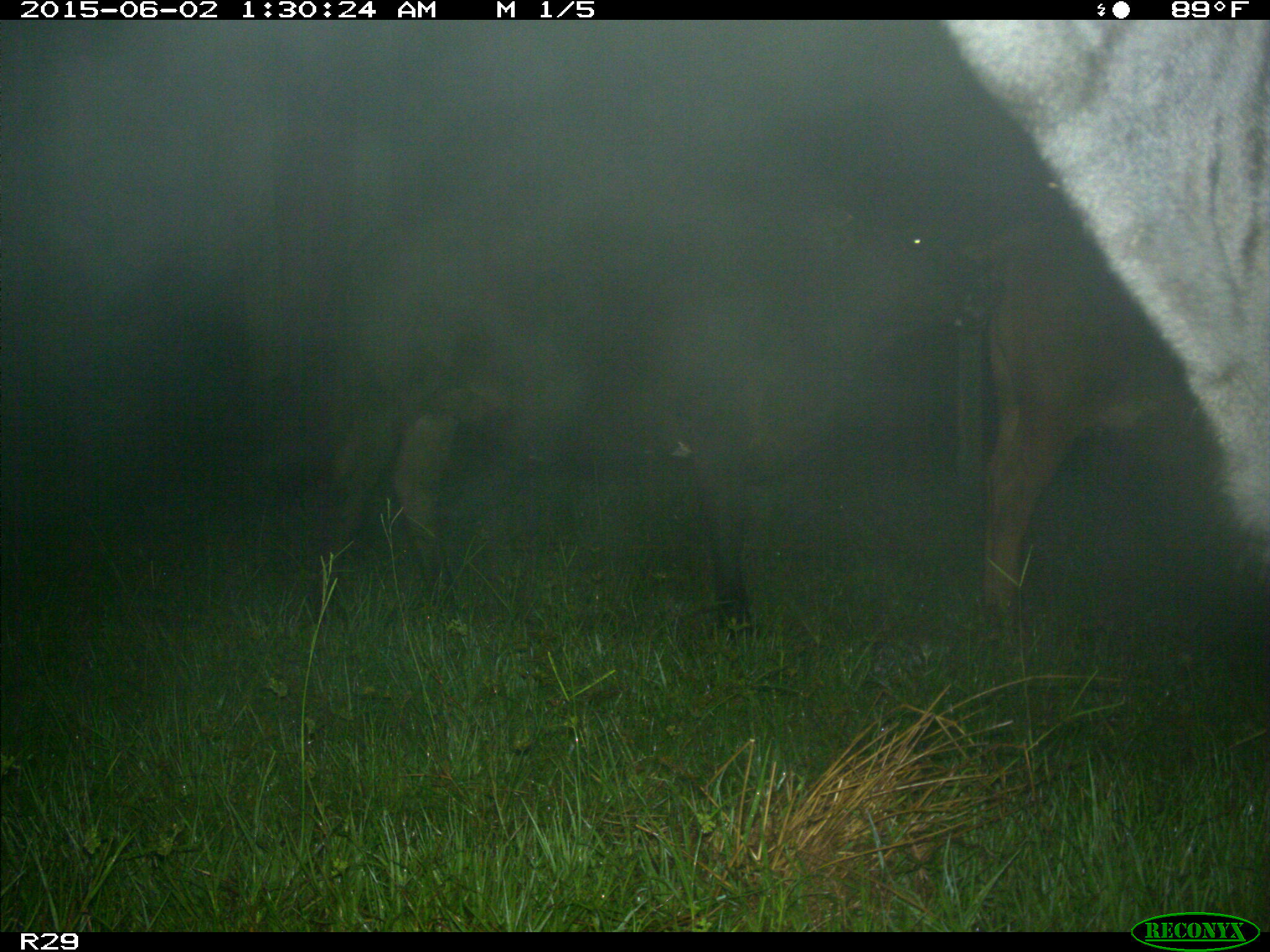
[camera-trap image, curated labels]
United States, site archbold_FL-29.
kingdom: Animalia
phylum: Chordata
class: Mammalia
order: Artiodactyla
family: Bovidae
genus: Bos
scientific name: Bos taurus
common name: domestic cow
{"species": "Bos taurus (domestic cow)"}